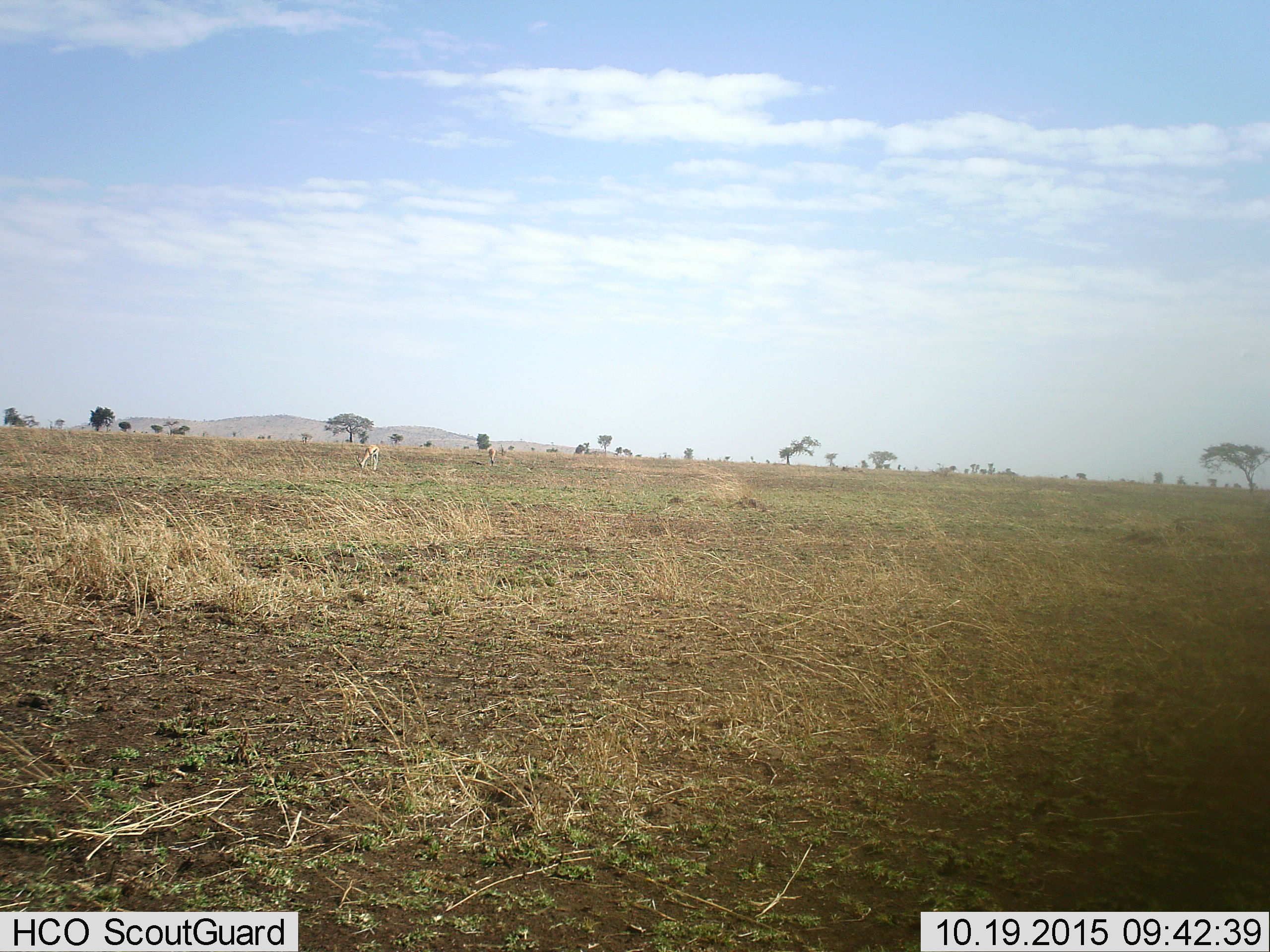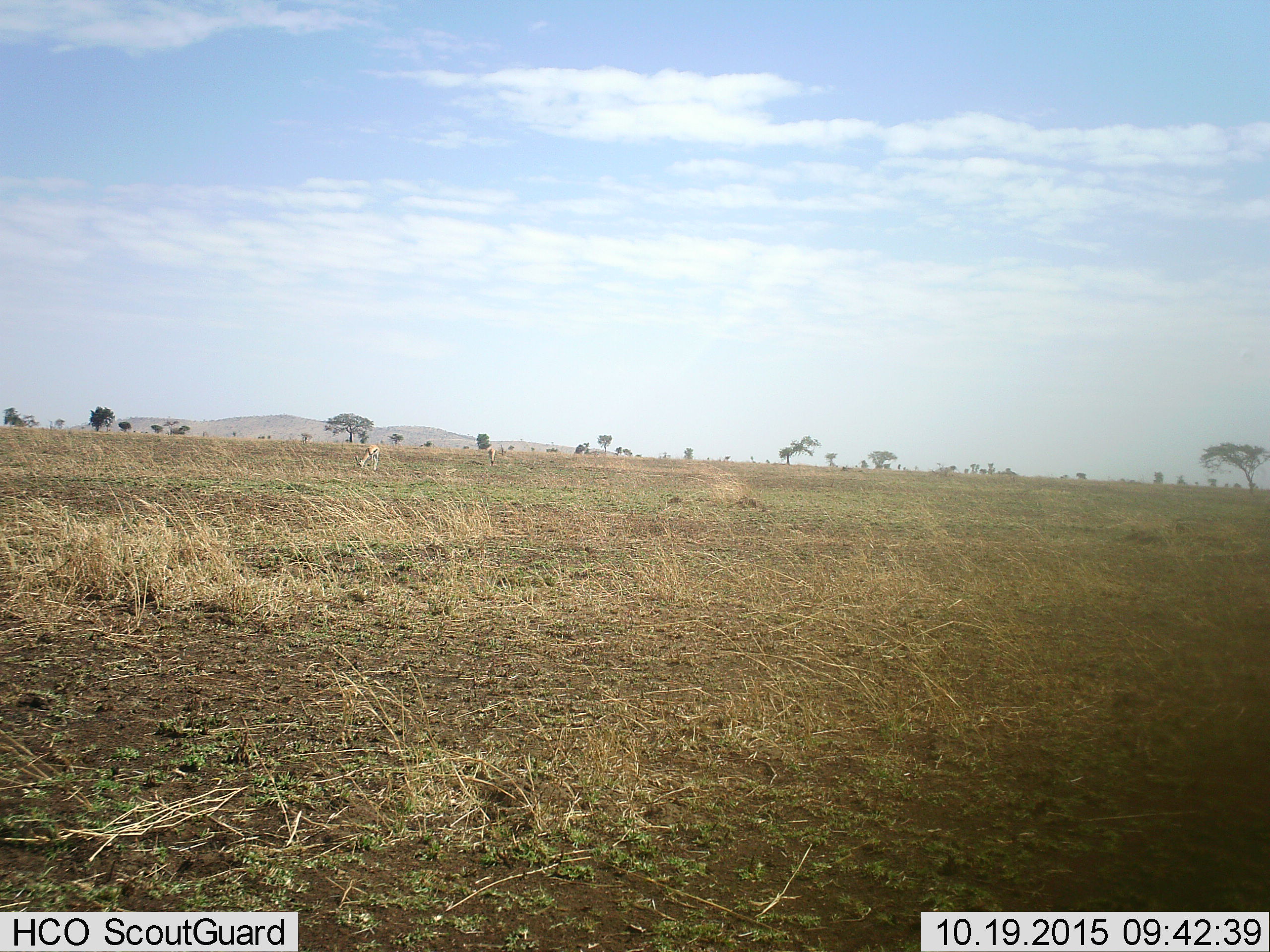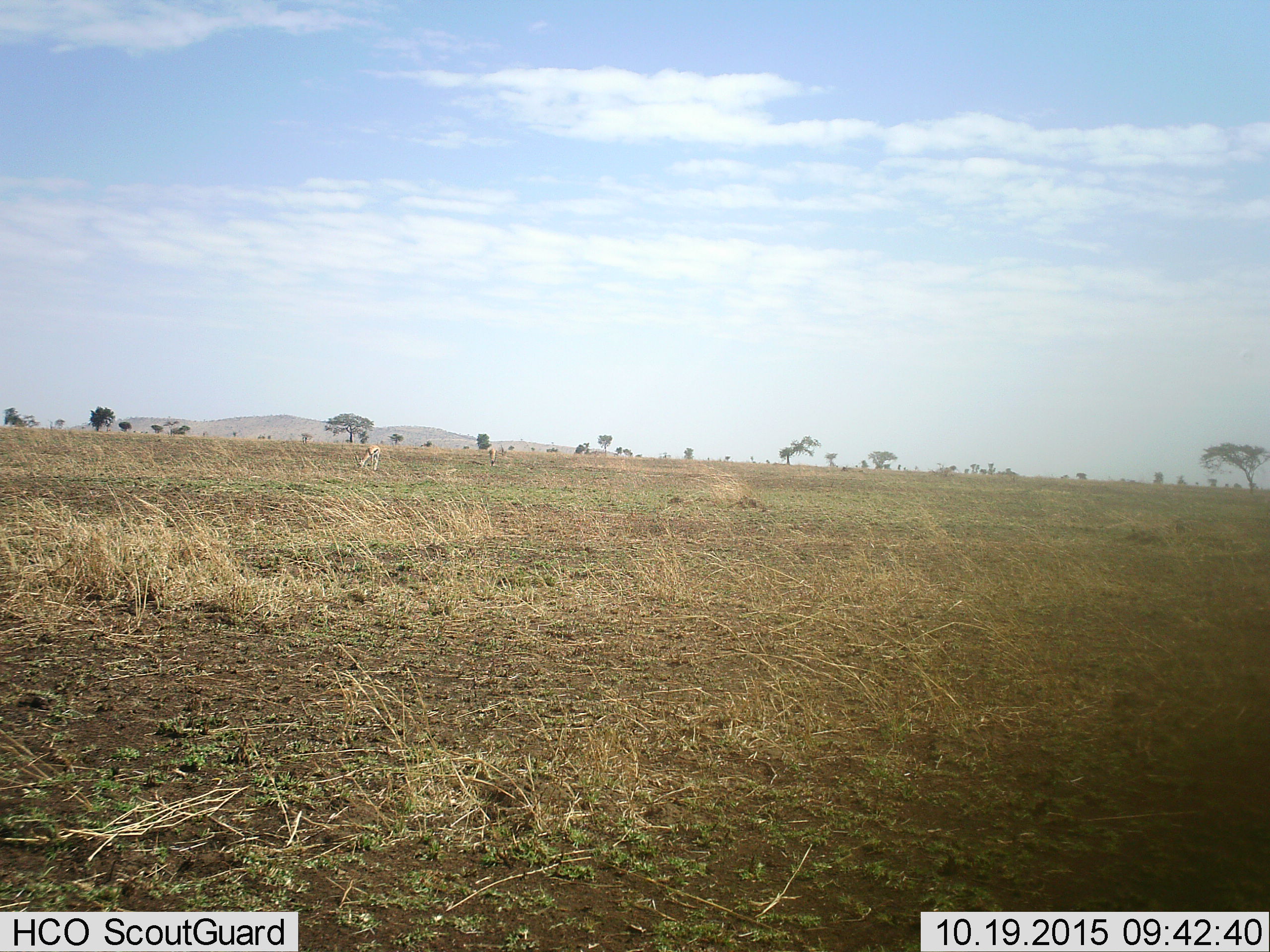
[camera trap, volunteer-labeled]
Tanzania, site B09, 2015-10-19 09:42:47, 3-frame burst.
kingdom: Animalia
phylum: Chordata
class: Mammalia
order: Artiodactyla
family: Bovidae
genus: Eudorcas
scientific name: Eudorcas thomsonii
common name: thomson's gazelle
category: gazellethomsons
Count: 2.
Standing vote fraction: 0%.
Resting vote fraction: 8%.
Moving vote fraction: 0%.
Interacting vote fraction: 0%.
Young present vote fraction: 0%.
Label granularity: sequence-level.